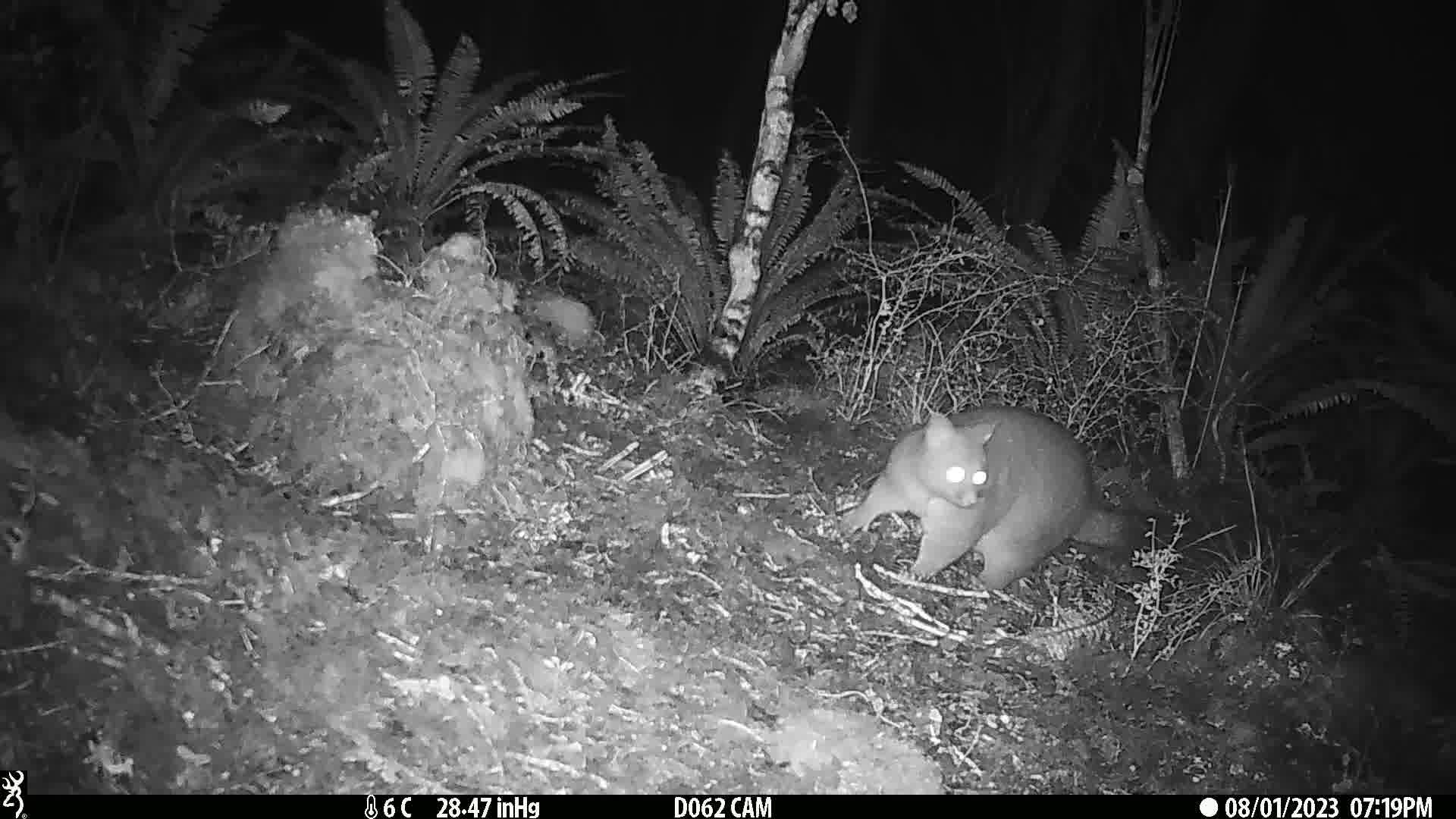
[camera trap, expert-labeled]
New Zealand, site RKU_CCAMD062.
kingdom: Animalia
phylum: Chordata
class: Mammalia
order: Diprotodontia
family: Phalangeridae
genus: Trichosurus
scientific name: Trichosurus vulpecula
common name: common brushtail possum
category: possum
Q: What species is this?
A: Possum (common brushtail possum) (Trichosurus vulpecula).